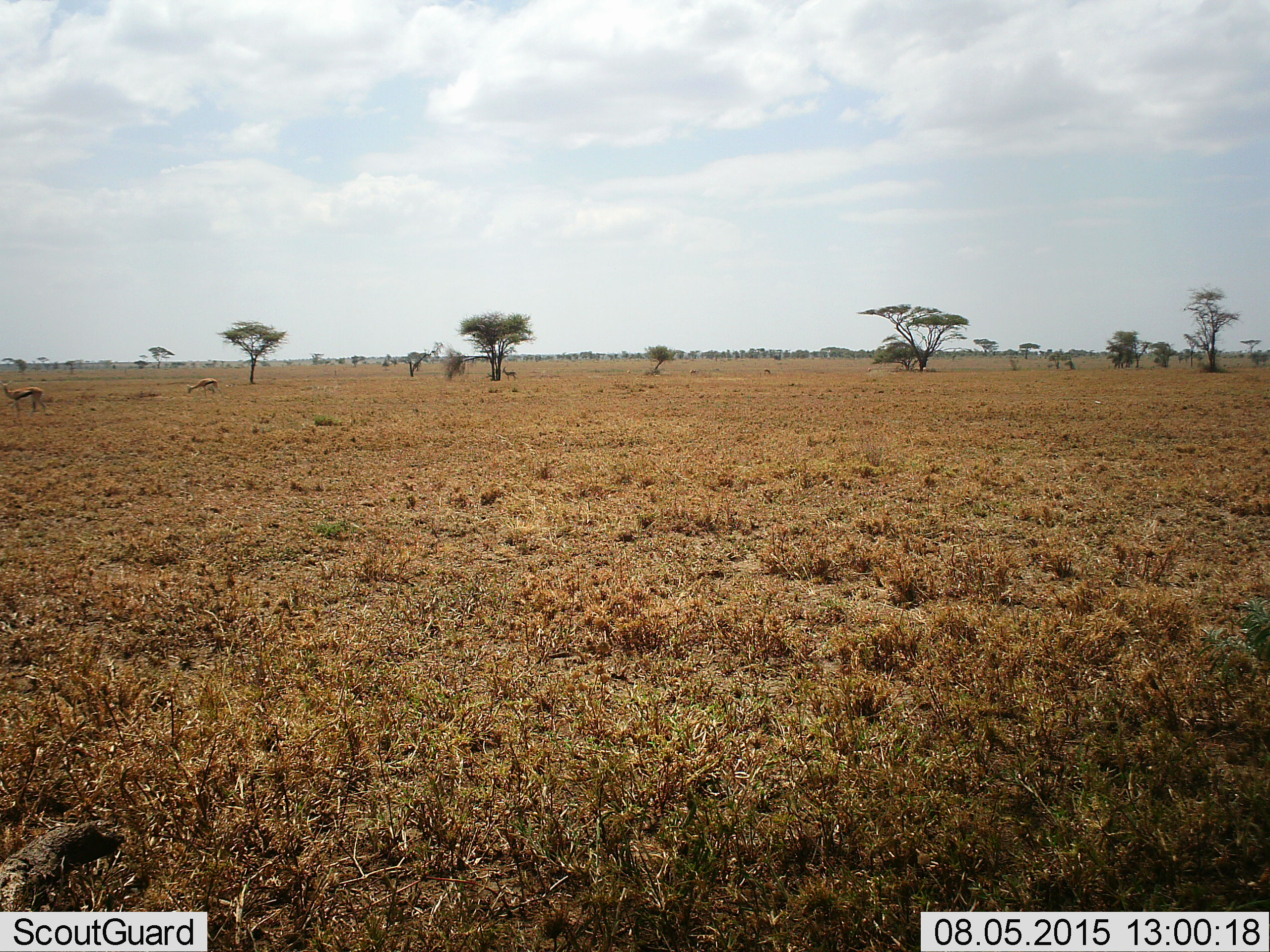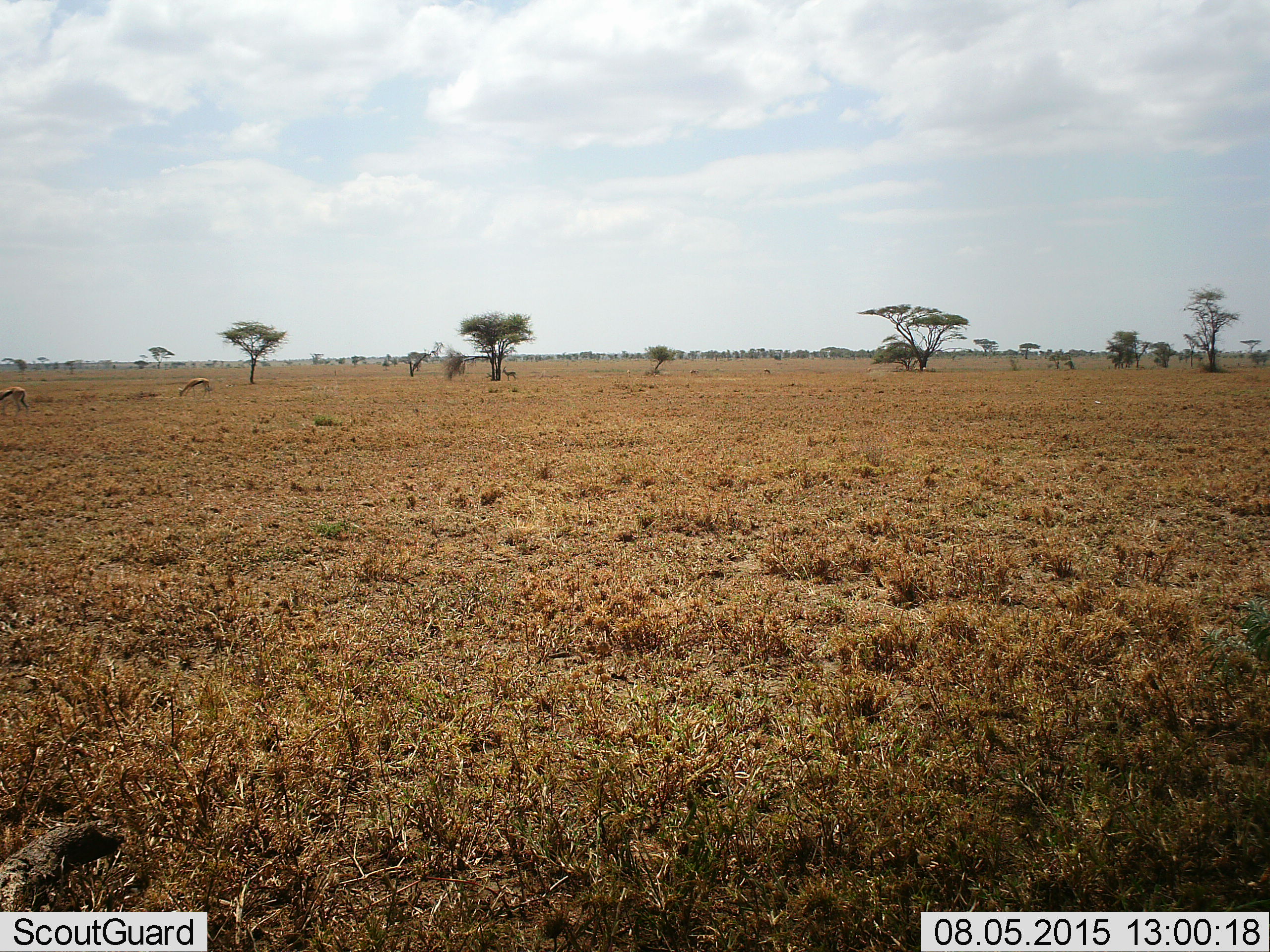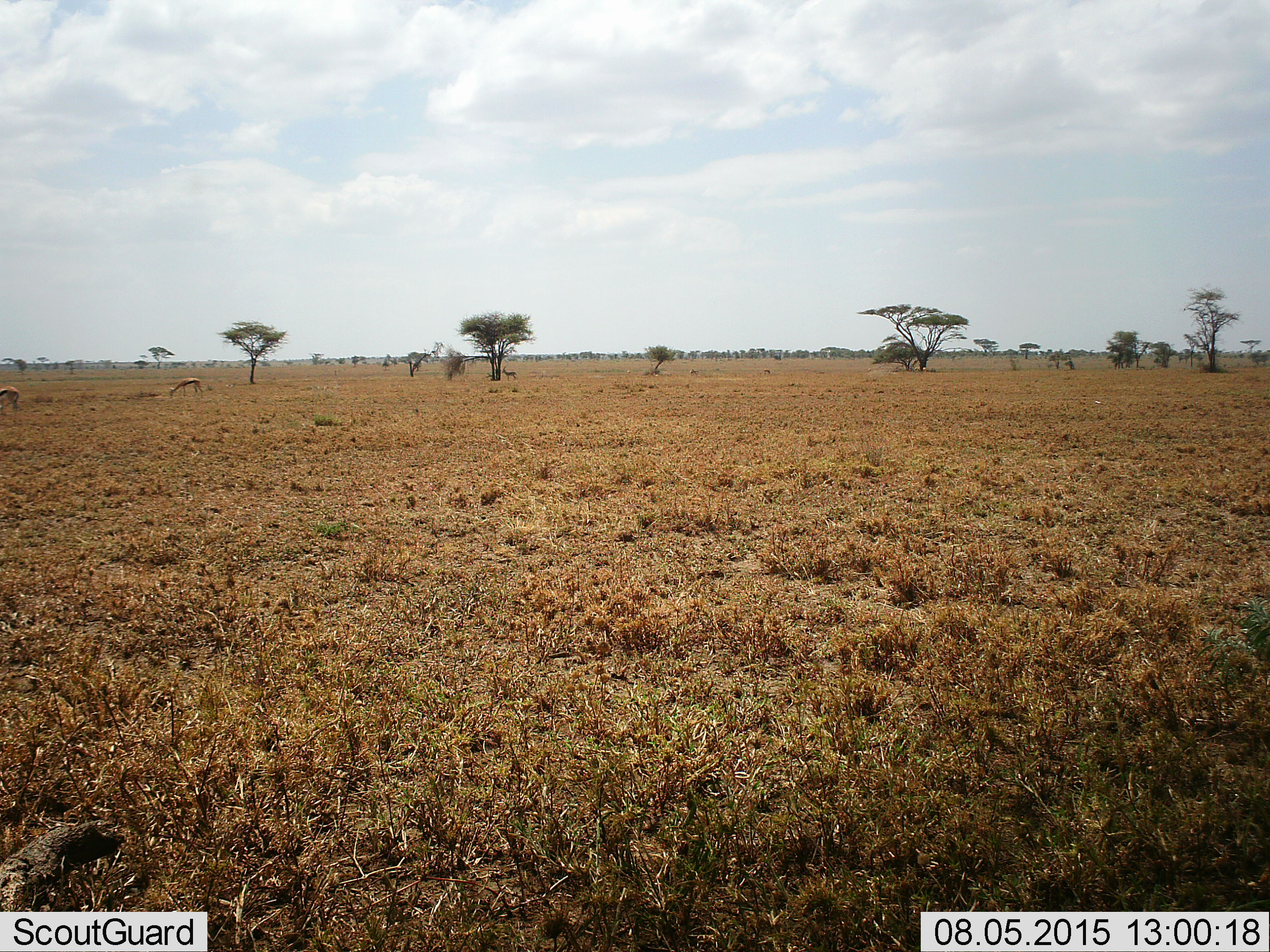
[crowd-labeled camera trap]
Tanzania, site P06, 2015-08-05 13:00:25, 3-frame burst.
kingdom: Animalia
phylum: Chordata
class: Mammalia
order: Artiodactyla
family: Bovidae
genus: Eudorcas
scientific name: Eudorcas thomsonii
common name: thomson's gazelle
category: gazellethomsons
Gazellethomsons (thomson's gazelle) (Eudorcas thomsonii), count 4. Behavior (volunteer vote fractions): standing 86%, resting 0%, moving 86%, interacting 0%. Young present (vote fraction): 0%. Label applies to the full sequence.